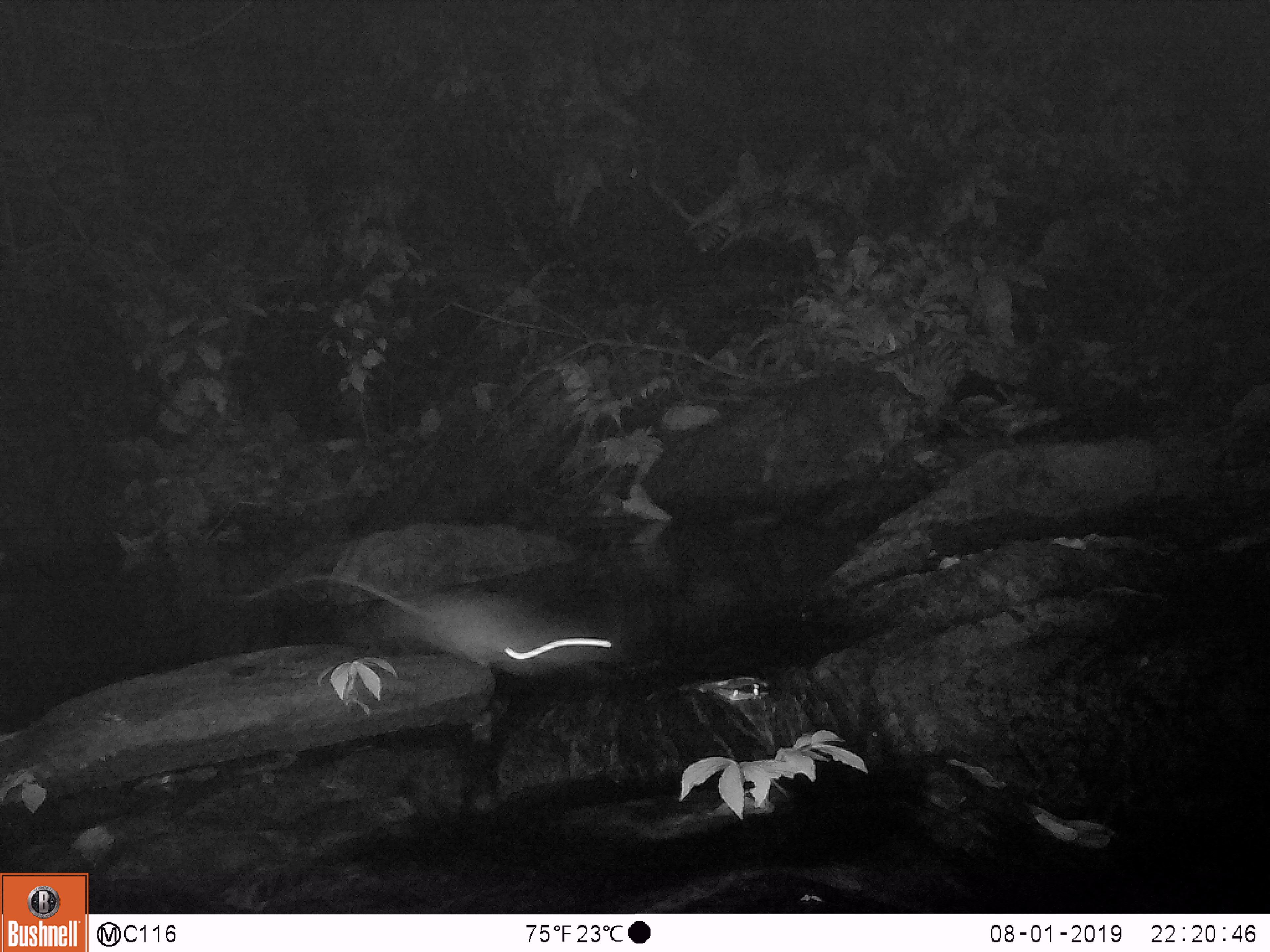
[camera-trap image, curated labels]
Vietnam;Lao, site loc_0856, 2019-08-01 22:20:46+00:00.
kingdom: Animalia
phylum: Chordata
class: Mammalia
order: Rodentia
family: Muridae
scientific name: Muridae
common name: old-world mice and rats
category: unidentified murid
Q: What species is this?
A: Unidentified murid (old-world mice and rats) (Muridae).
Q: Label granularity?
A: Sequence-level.